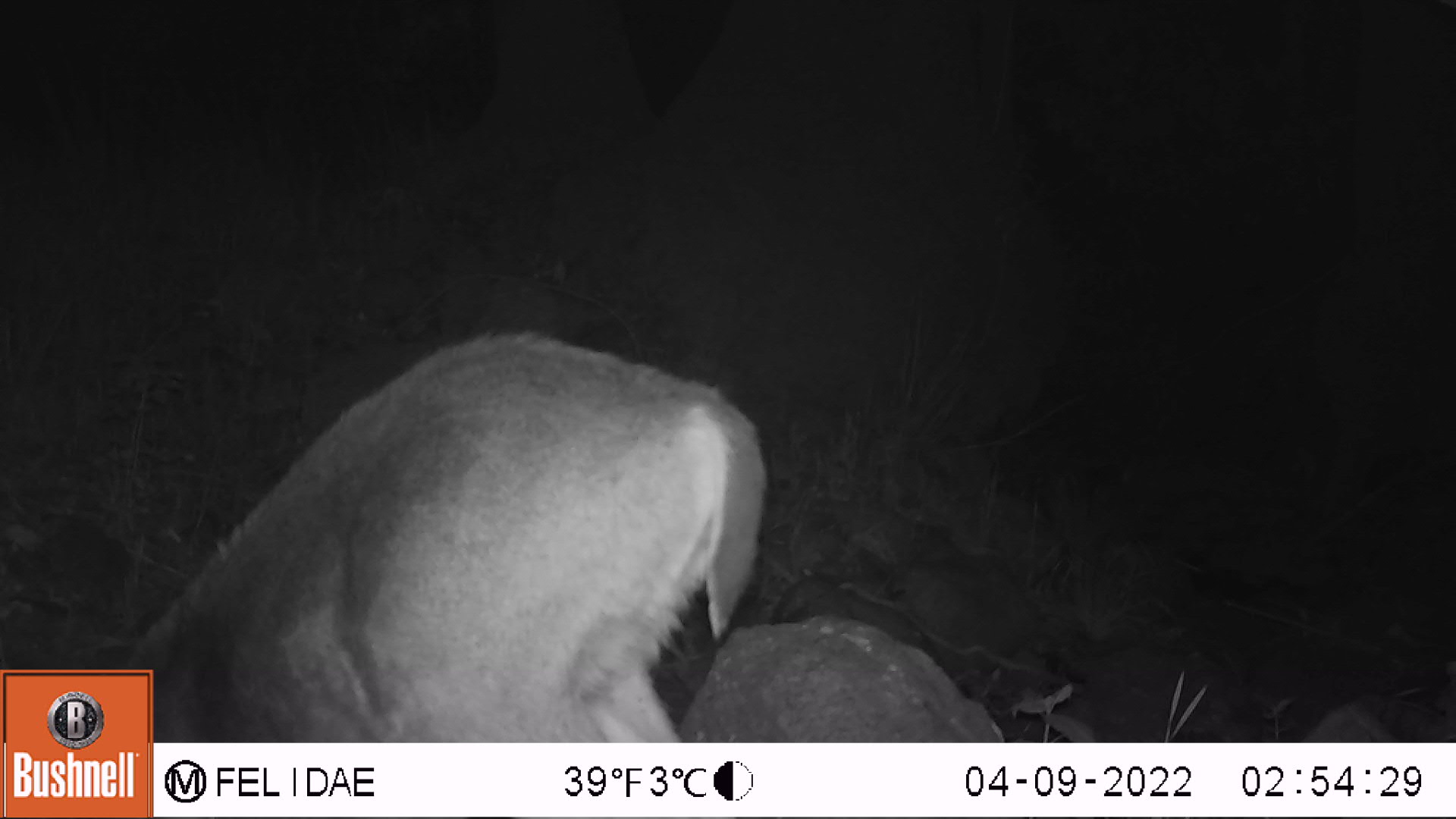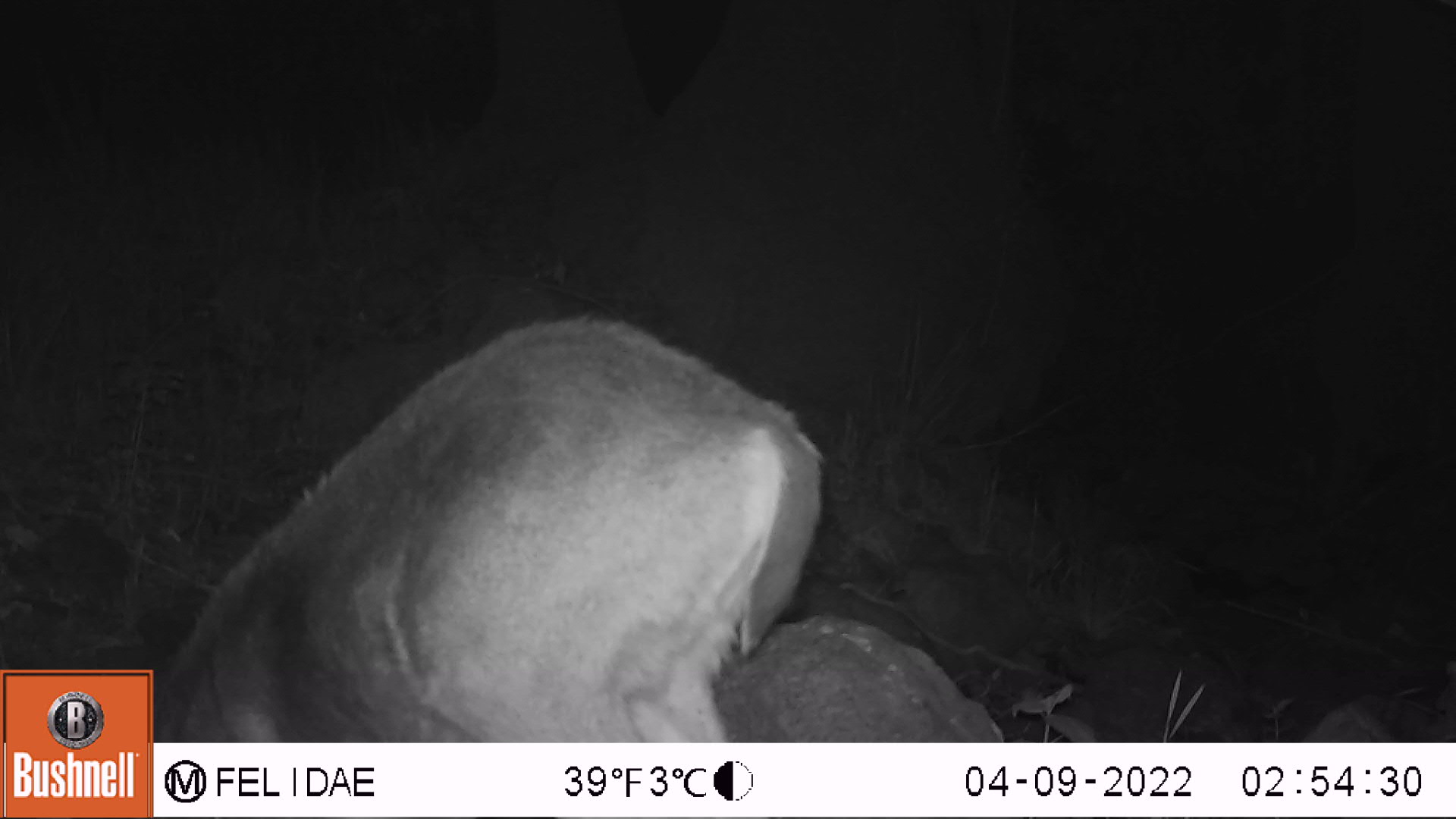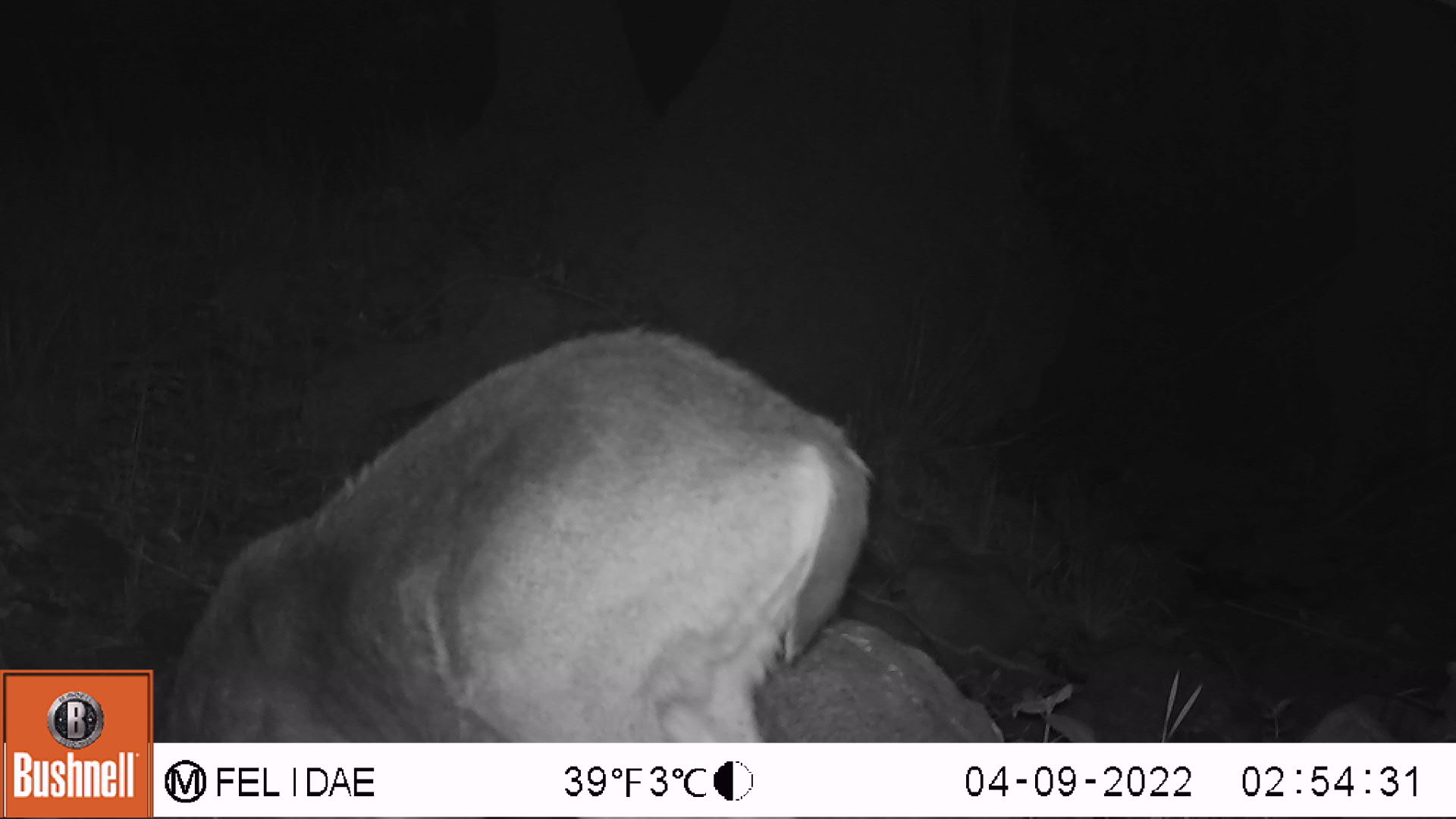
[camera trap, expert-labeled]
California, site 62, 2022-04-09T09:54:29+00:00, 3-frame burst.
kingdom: Animalia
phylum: Chordata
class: Mammalia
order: Artiodactyla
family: Cervidae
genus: Odocoileus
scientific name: Odocoileus hemionus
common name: mule deer